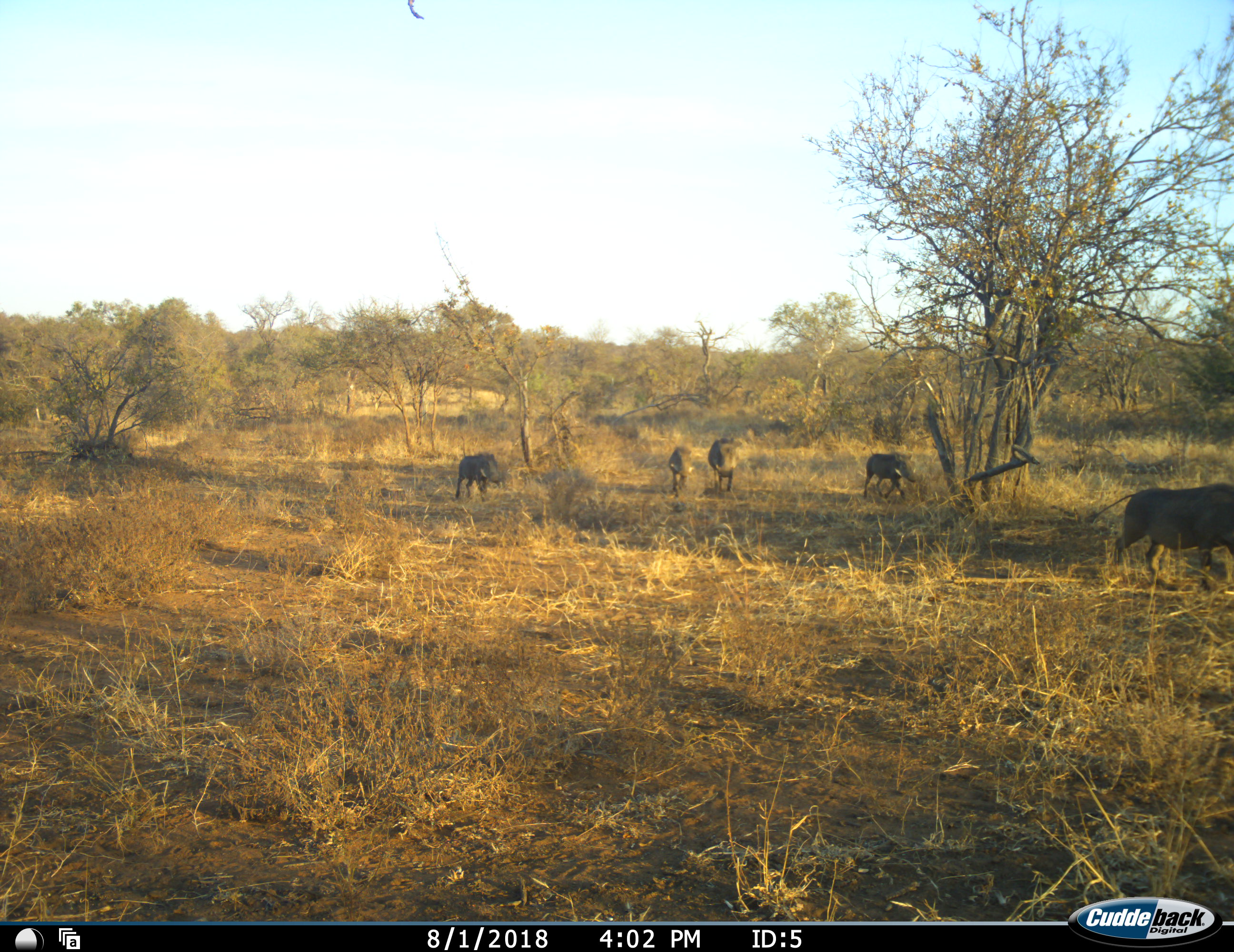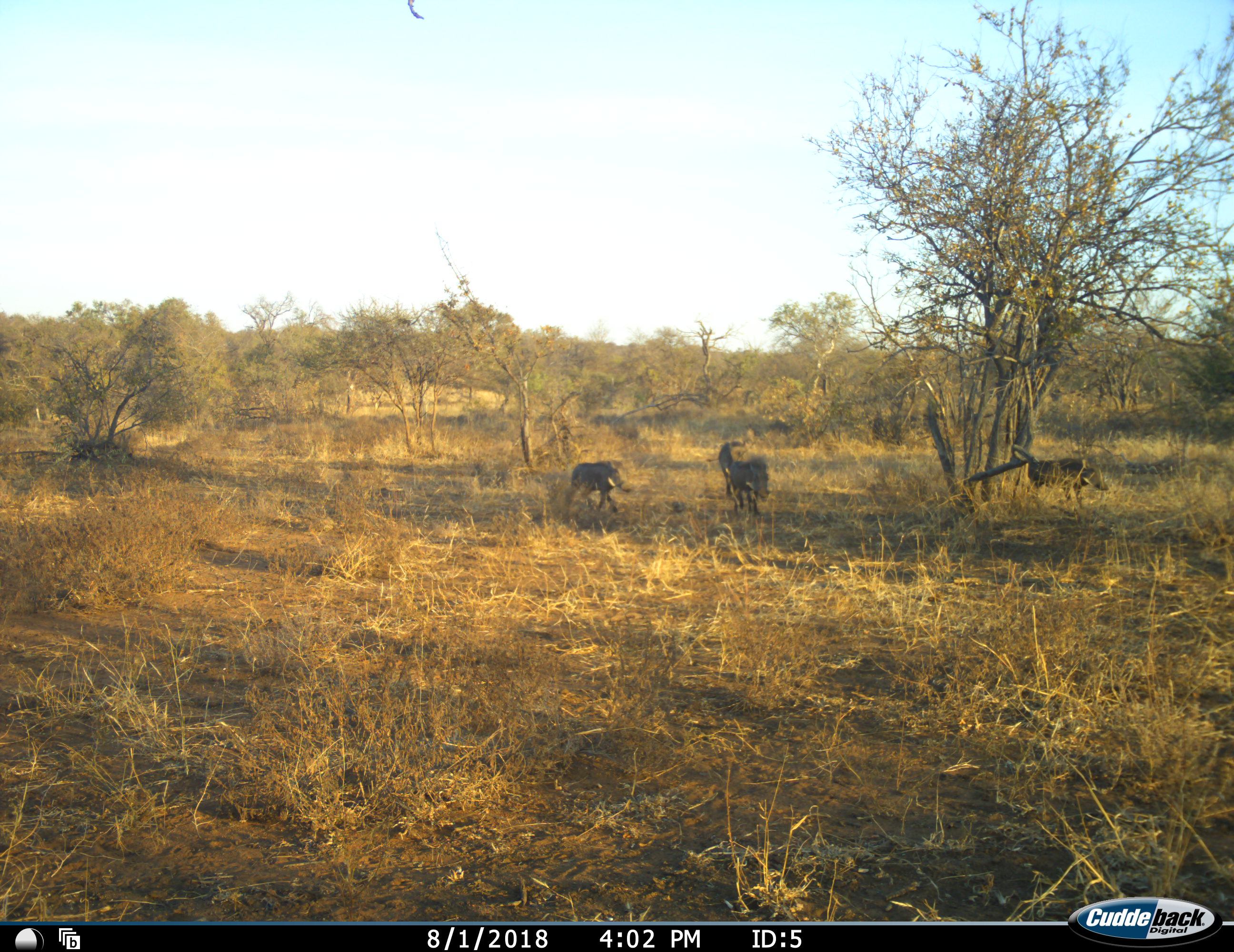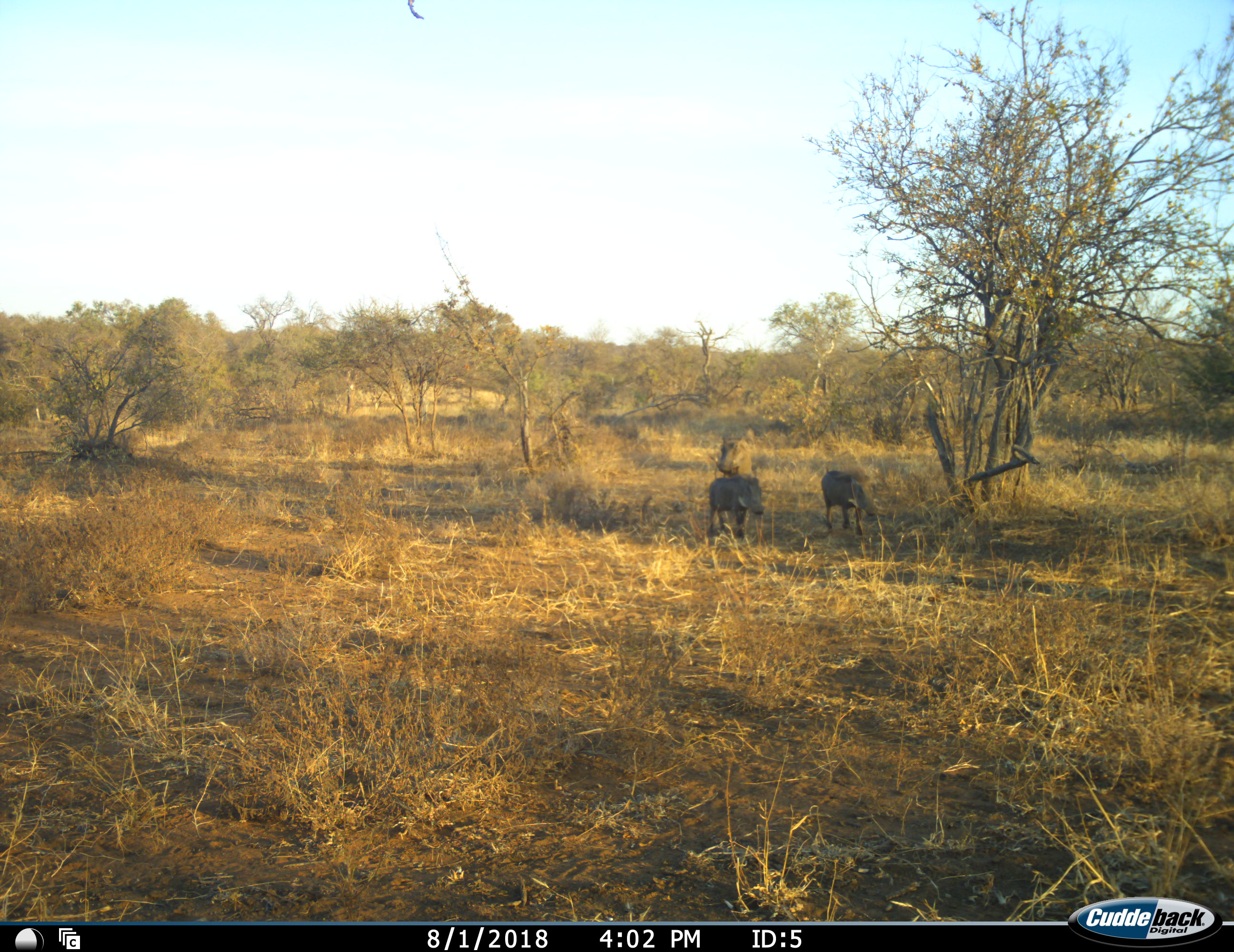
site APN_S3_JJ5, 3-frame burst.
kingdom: Animalia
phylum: Chordata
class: Mammalia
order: Artiodactyla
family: Suidae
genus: Phacochoerus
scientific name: Phacochoerus africanus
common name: warthog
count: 5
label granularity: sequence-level